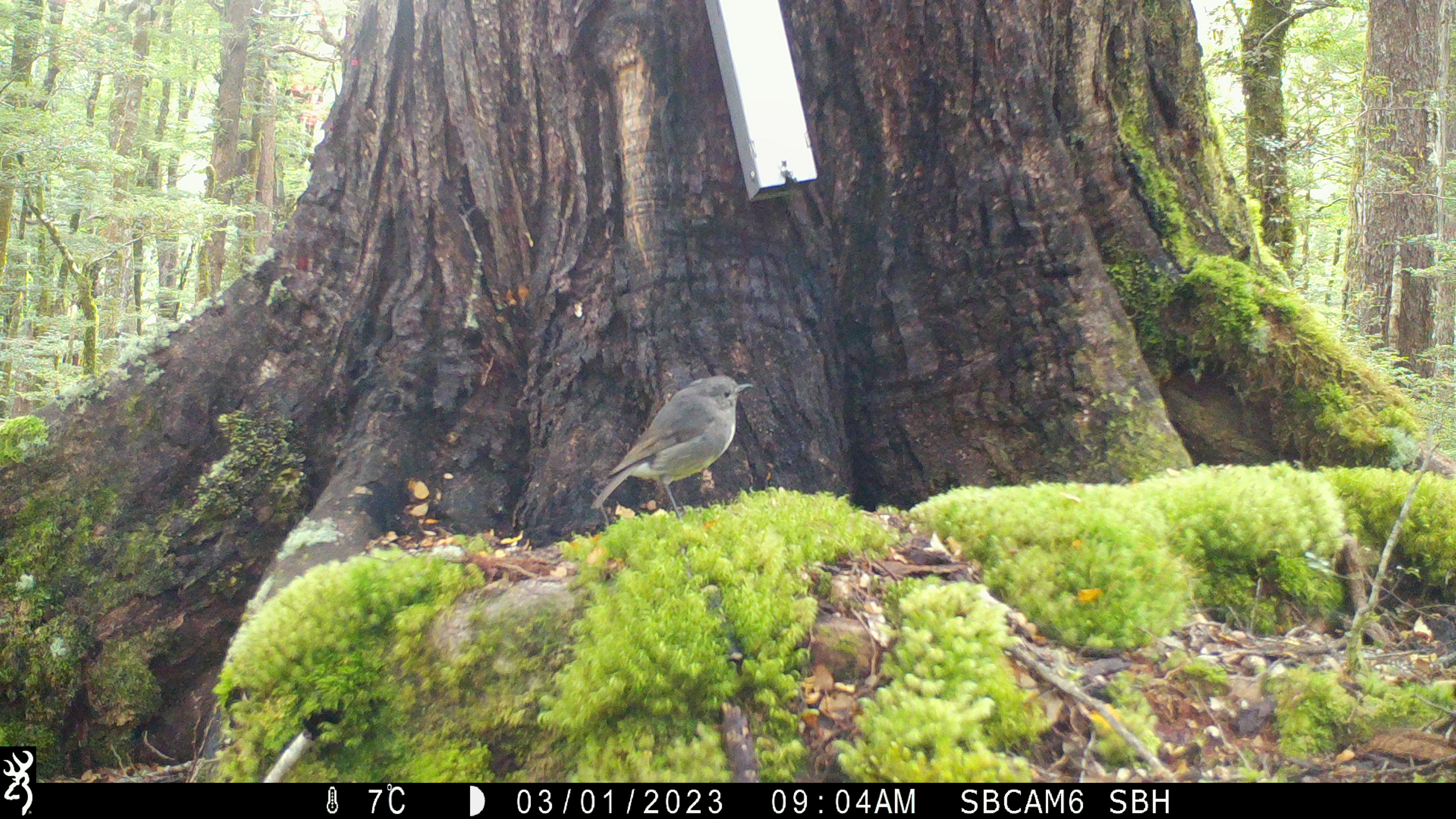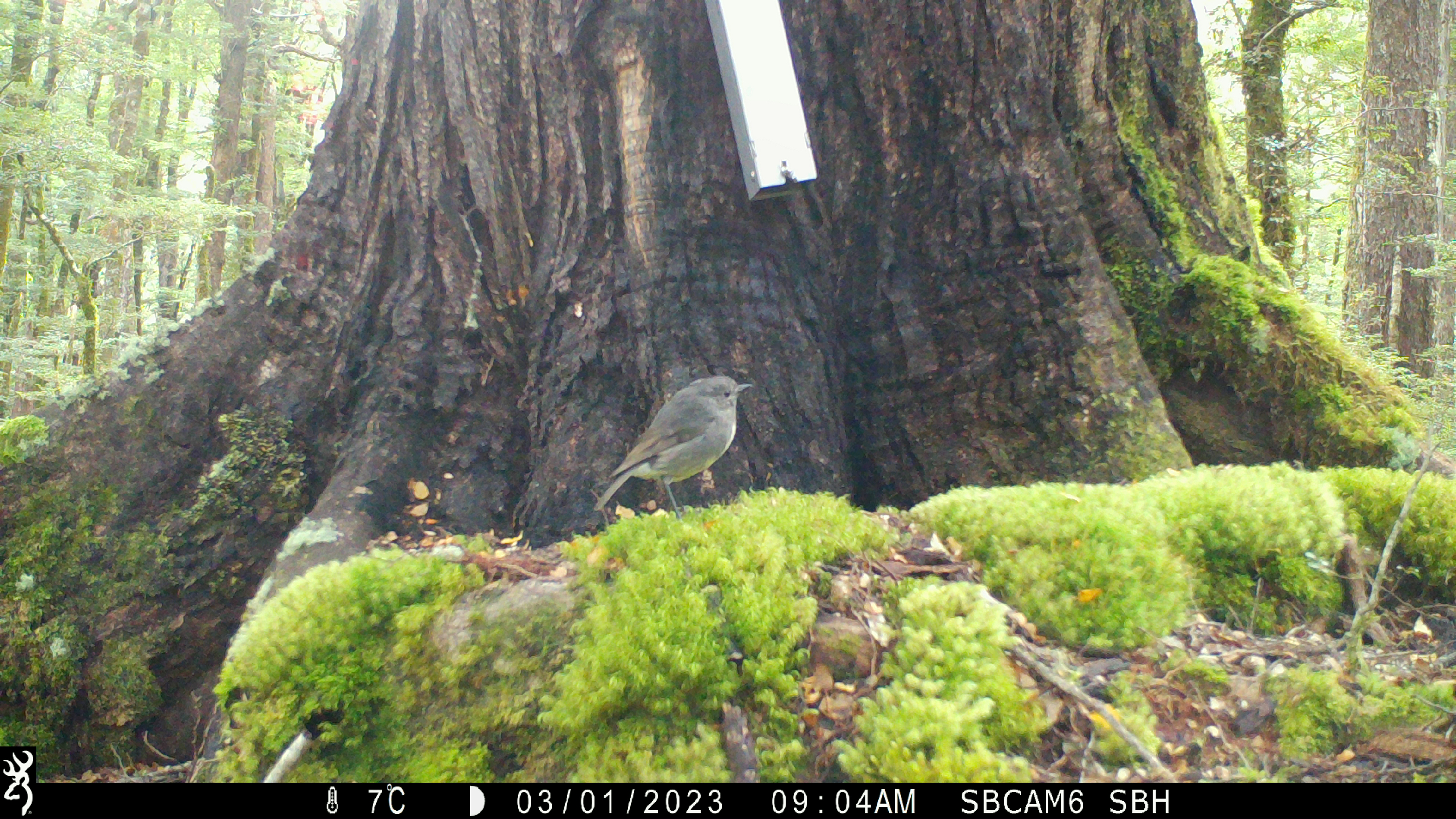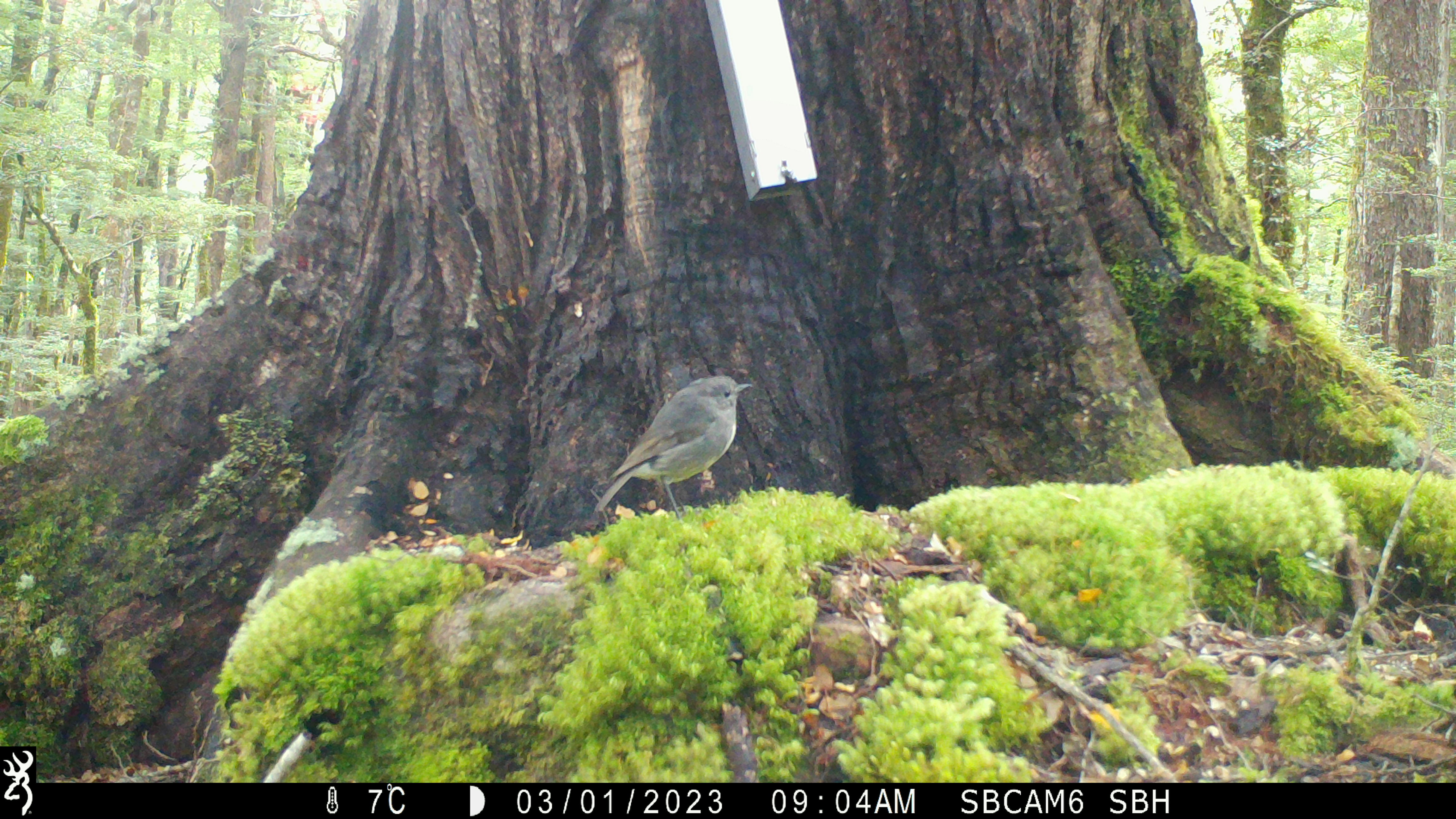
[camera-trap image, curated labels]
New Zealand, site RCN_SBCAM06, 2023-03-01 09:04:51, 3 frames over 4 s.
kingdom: Animalia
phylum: Chordata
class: Aves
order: Passeriformes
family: Petroicidae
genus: Petroica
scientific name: Petroica australis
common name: new zealand robin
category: robin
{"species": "robin (new zealand robin) (Petroica australis)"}